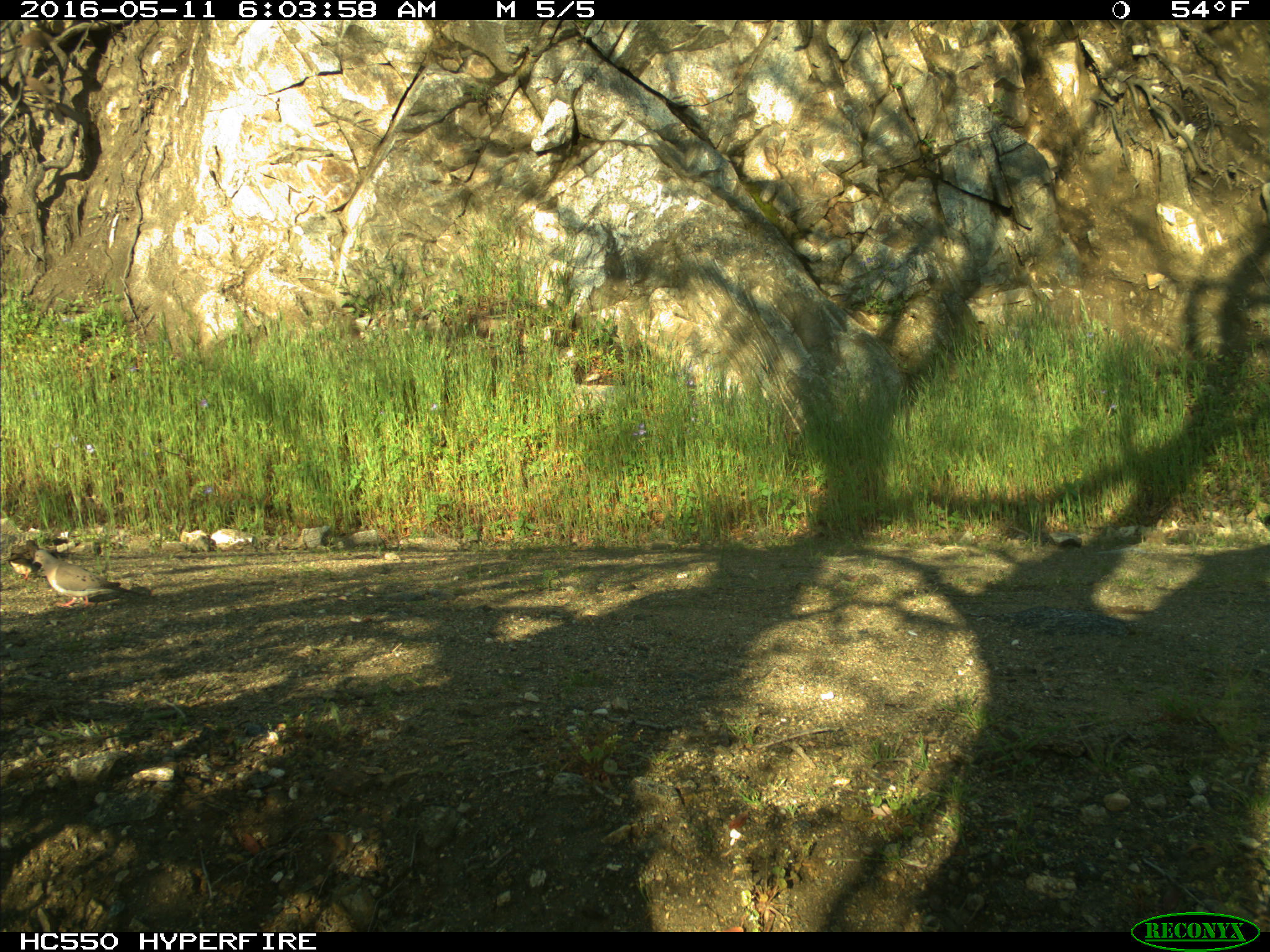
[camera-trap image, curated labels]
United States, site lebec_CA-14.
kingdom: Animalia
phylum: Chordata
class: Aves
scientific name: Aves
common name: birds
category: unidentified bird